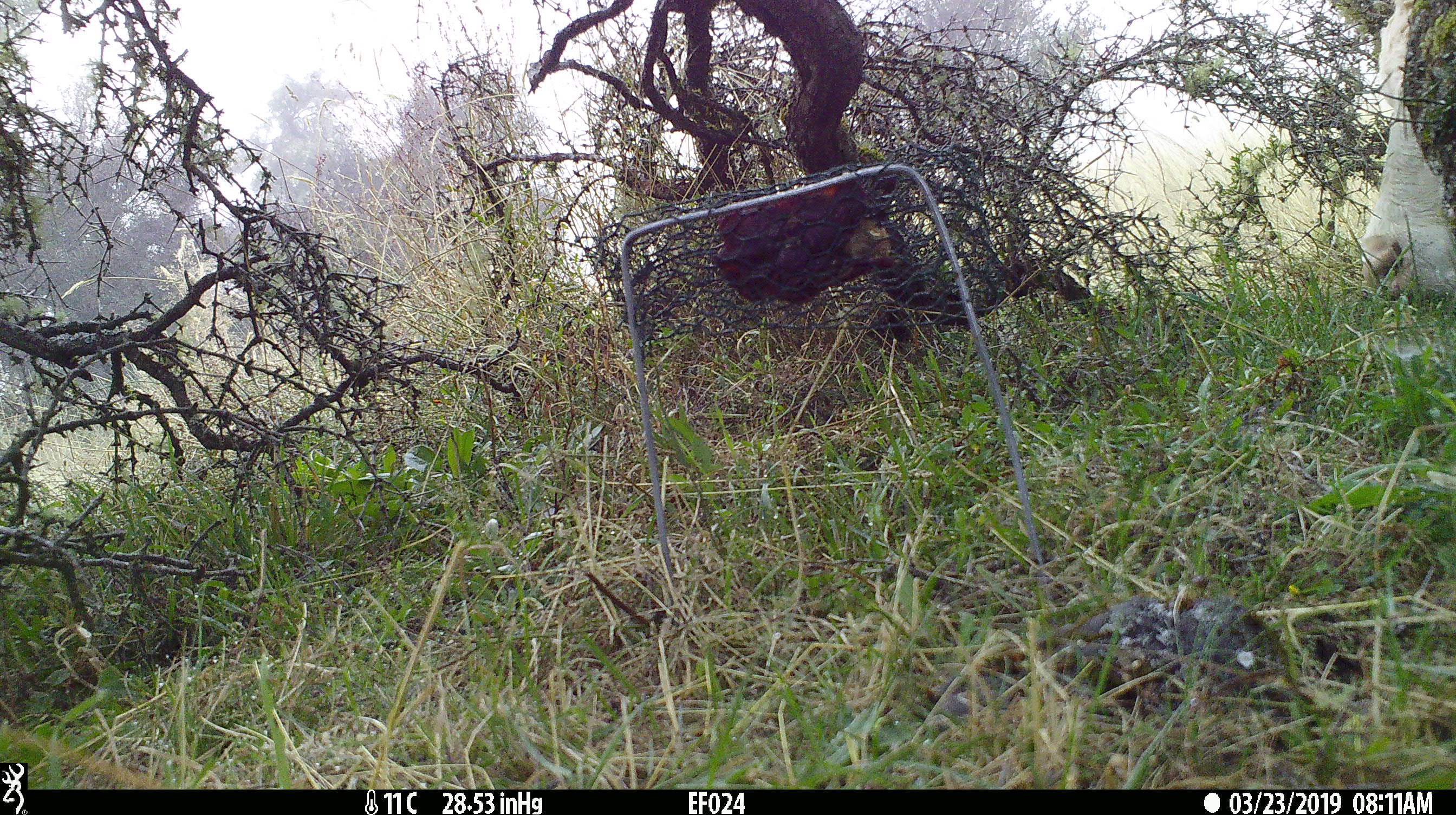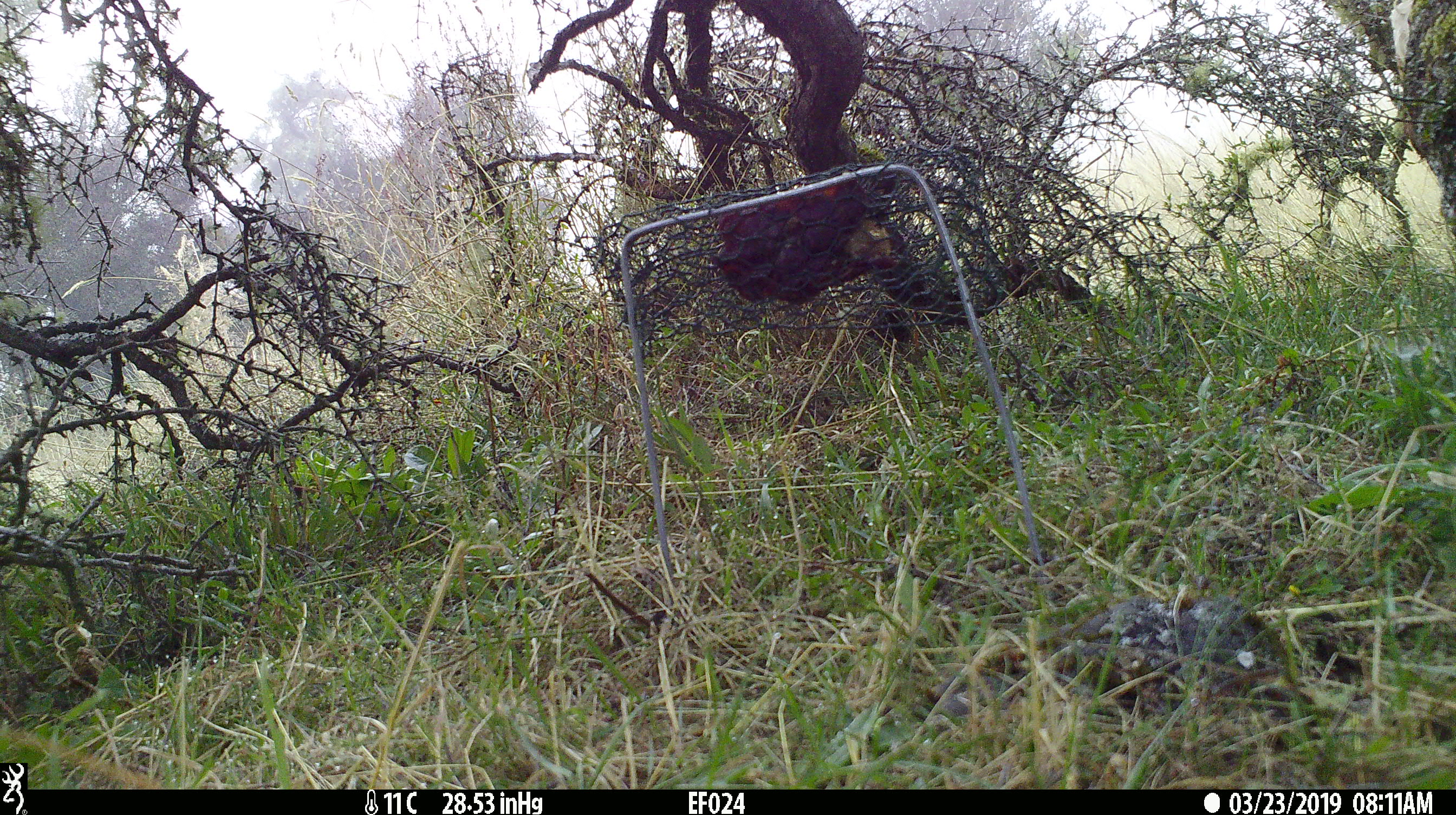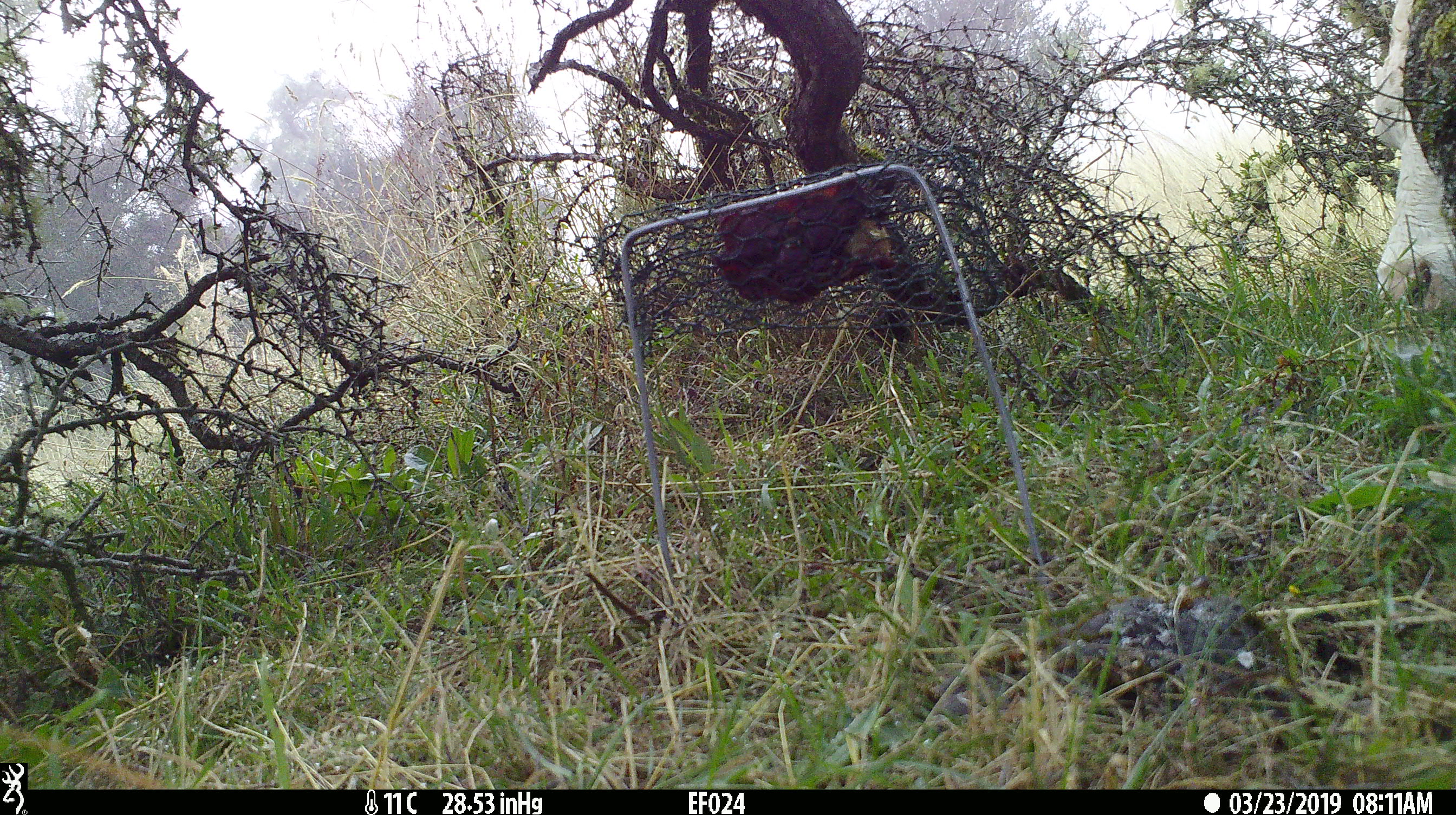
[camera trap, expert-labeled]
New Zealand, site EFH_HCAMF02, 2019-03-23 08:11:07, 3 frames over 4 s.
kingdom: Animalia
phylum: Chordata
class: Mammalia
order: Artiodactyla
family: Bovidae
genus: Bos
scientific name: Bos taurus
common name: domestic cow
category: cow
Cow (domestic cow) (Bos taurus).